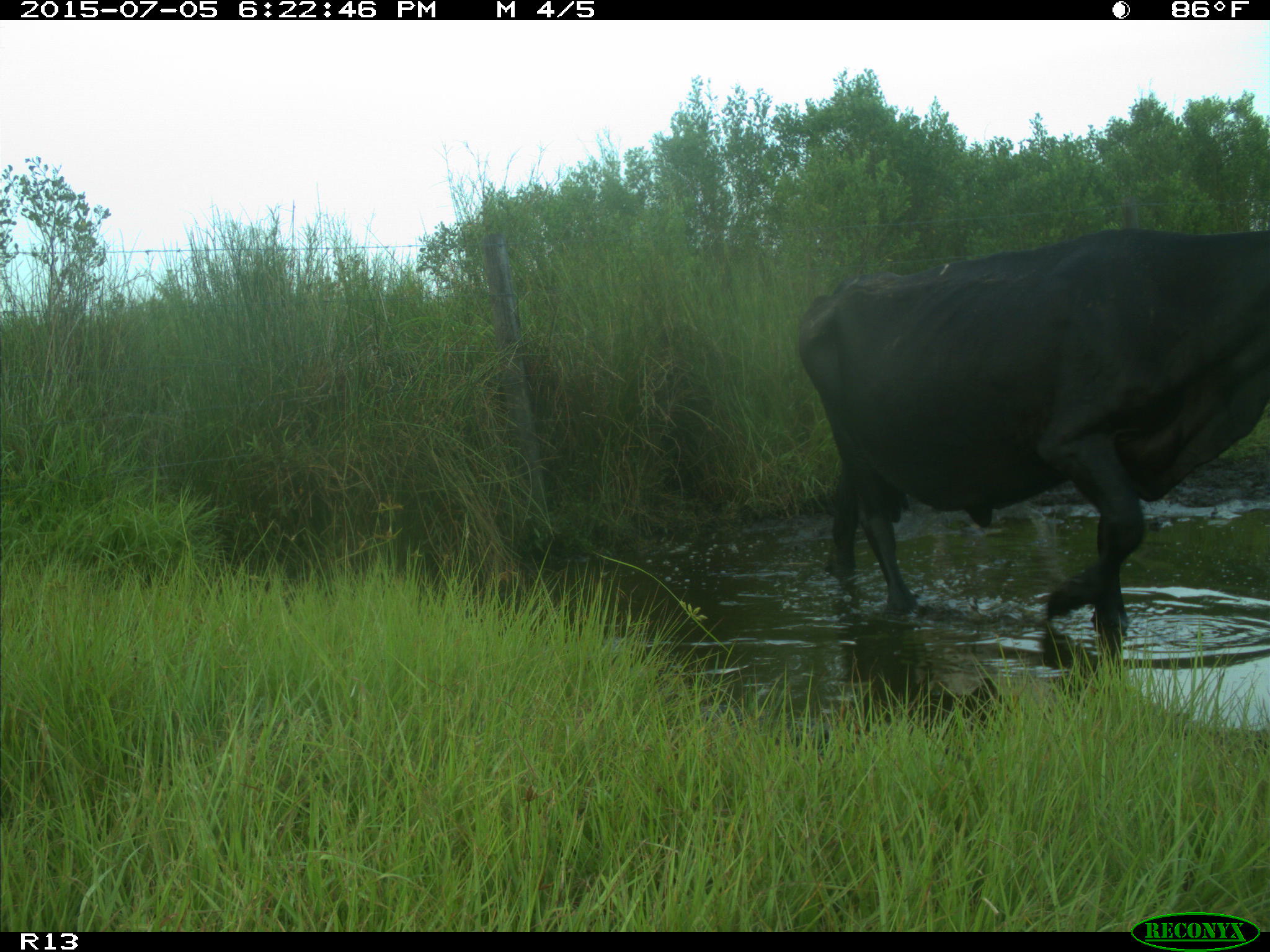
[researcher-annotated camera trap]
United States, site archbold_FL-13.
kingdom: Animalia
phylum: Chordata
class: Mammalia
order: Artiodactyla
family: Bovidae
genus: Bos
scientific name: Bos taurus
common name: domestic cow